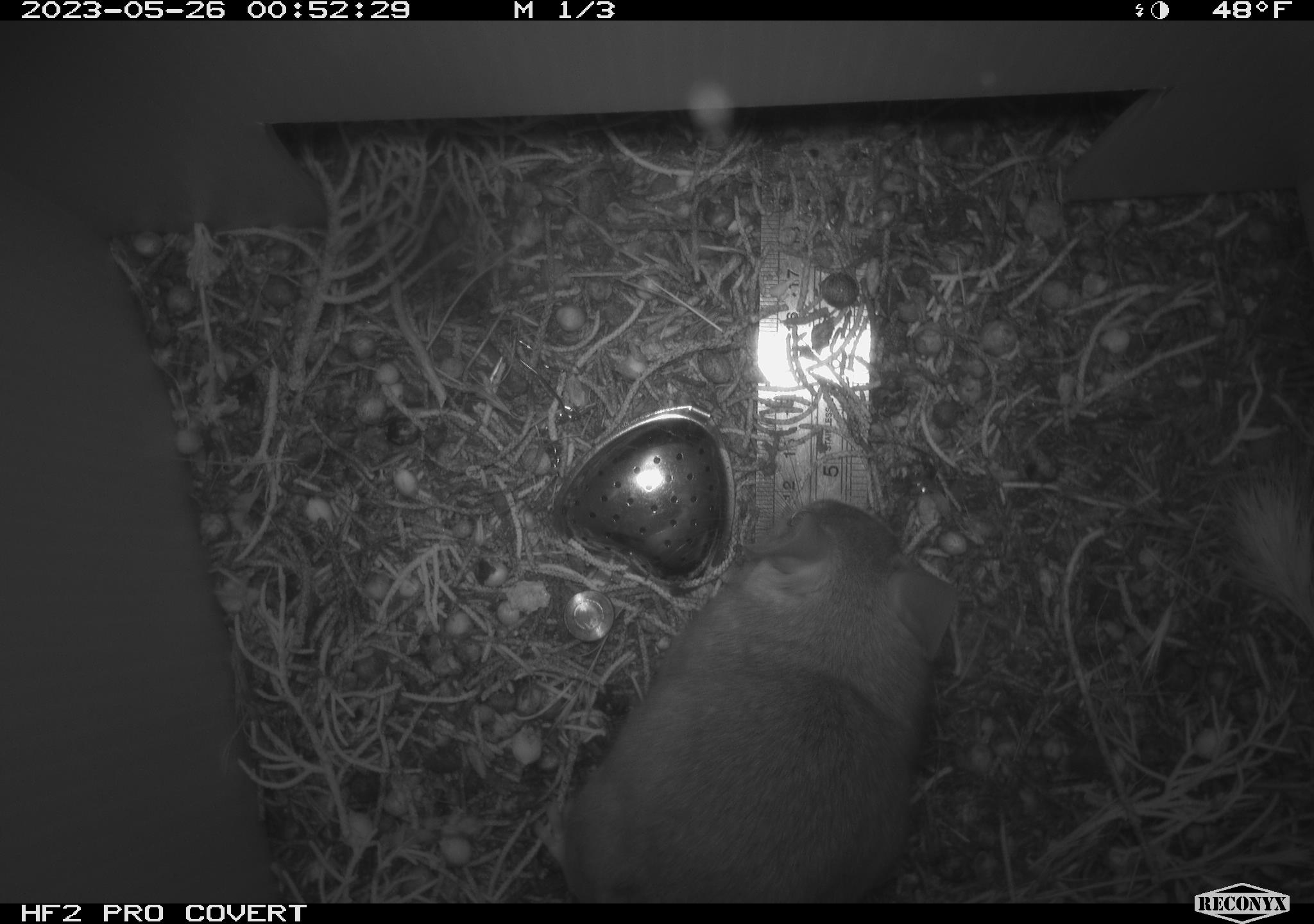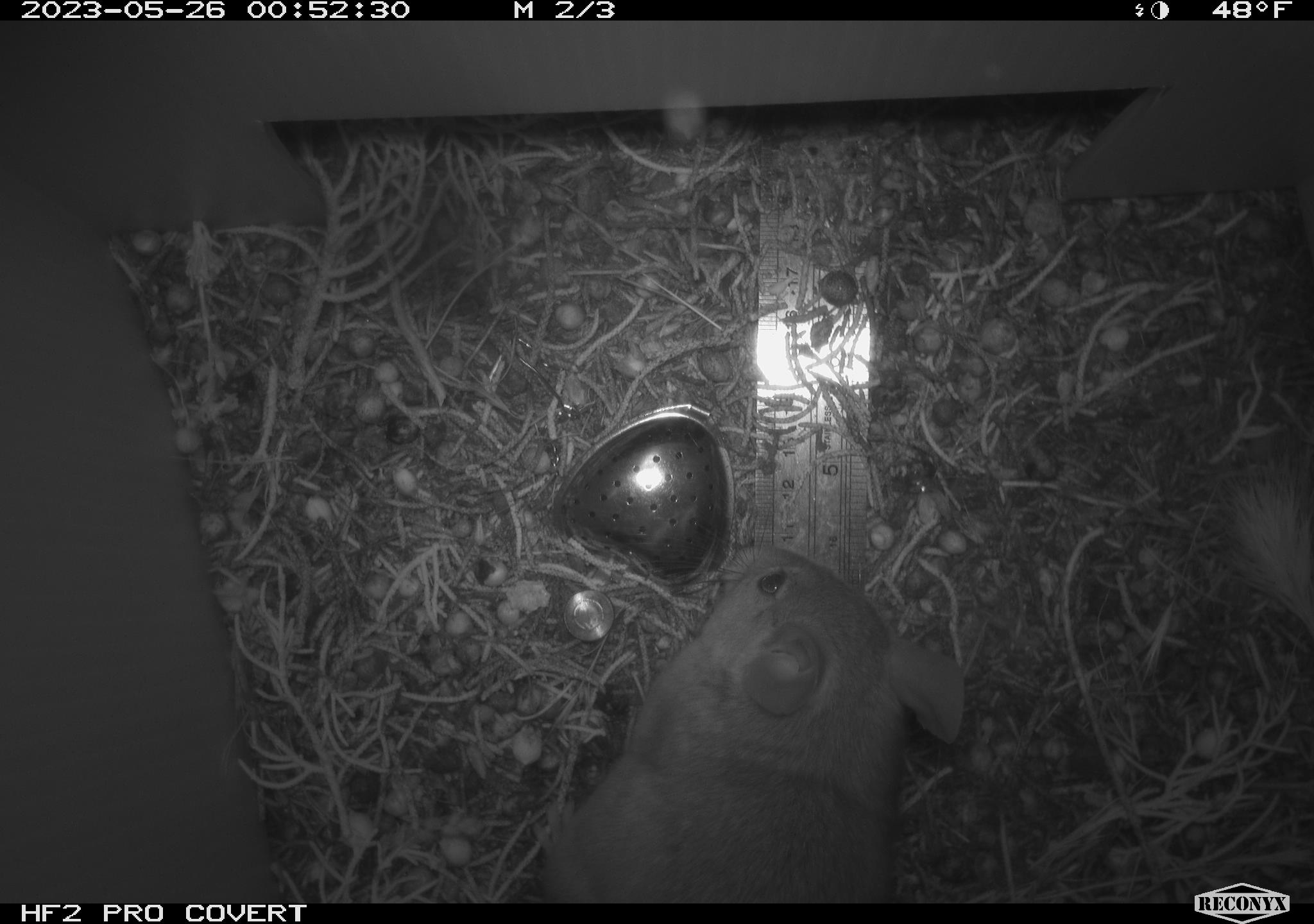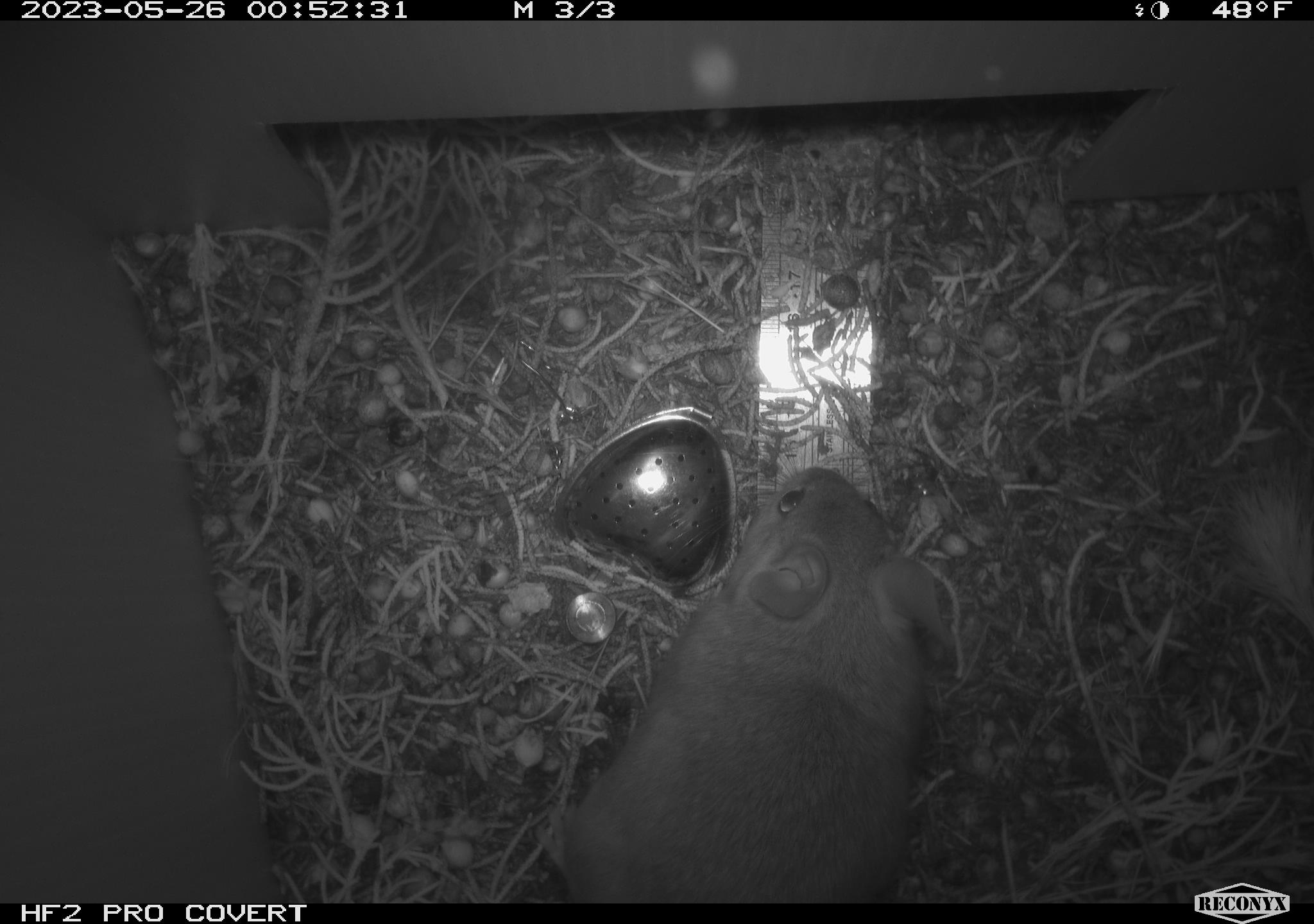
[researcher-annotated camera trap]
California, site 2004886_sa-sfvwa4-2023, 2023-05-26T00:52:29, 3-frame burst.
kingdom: Animalia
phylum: Chordata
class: Mammalia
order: Rodentia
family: Cricetidae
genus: Neotoma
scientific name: Neotoma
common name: pack rat or woodrat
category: neotoma species